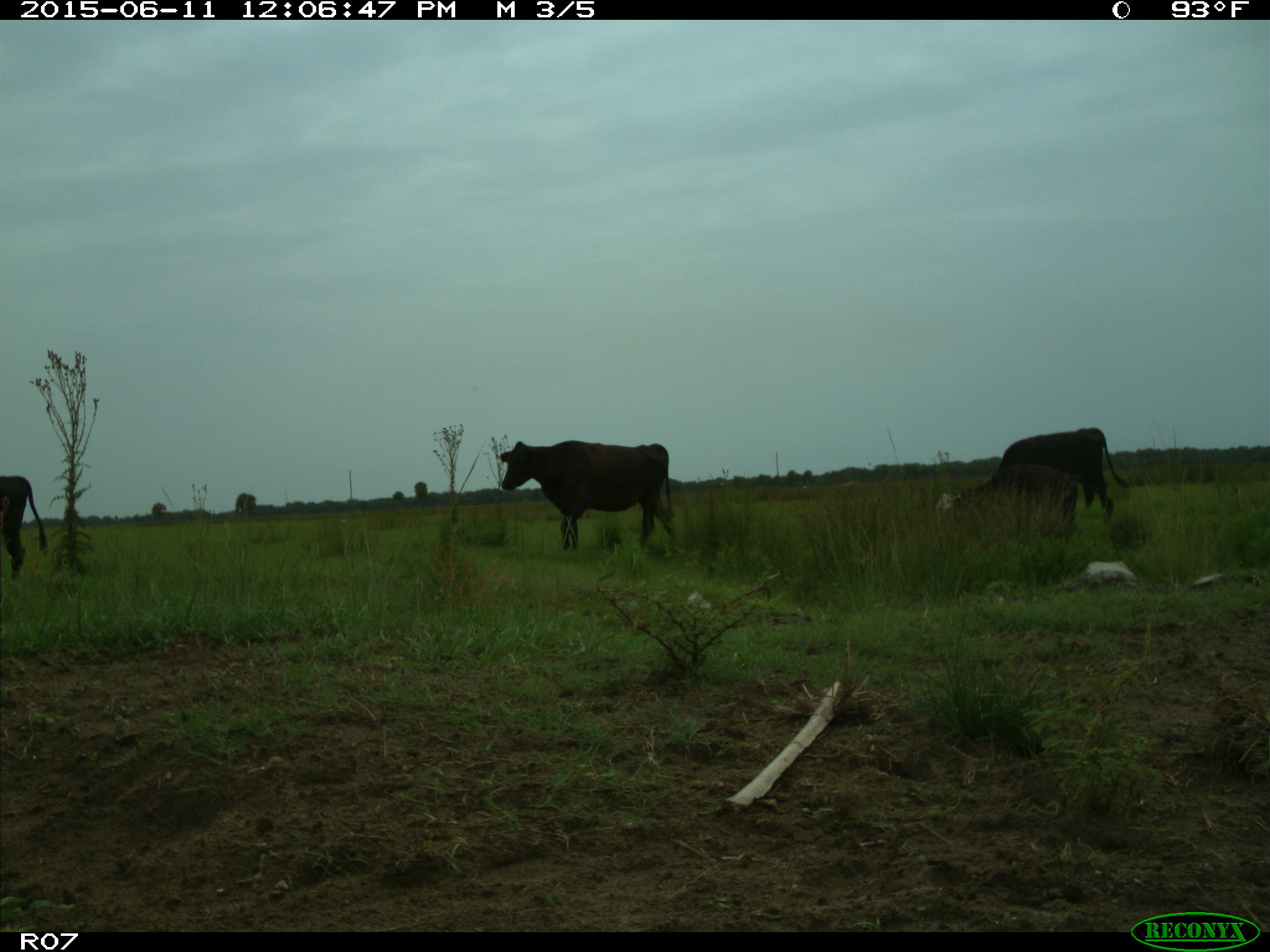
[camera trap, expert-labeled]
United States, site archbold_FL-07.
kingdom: Animalia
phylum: Chordata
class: Mammalia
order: Artiodactyla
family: Bovidae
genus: Bos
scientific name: Bos taurus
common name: domestic cow